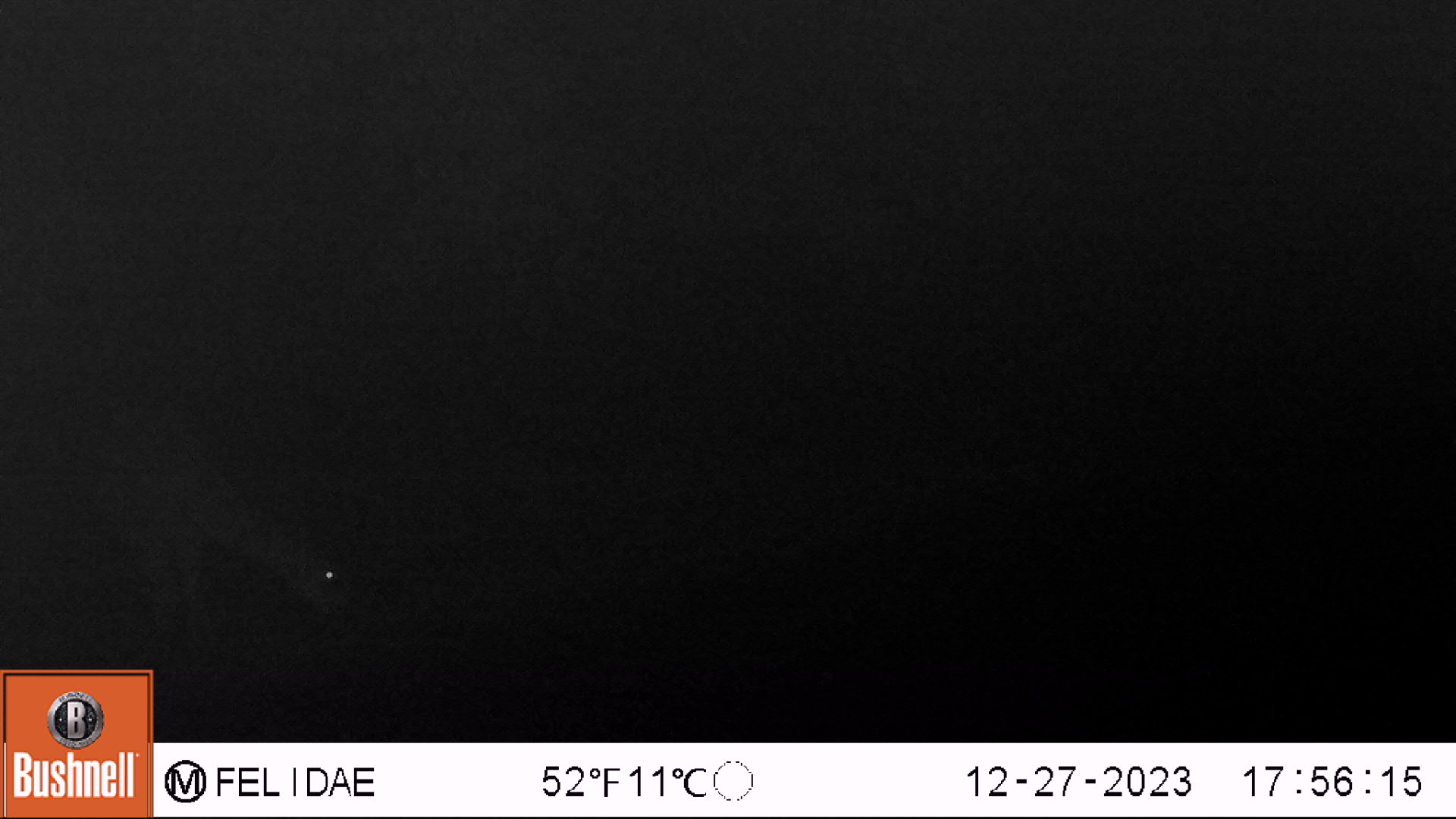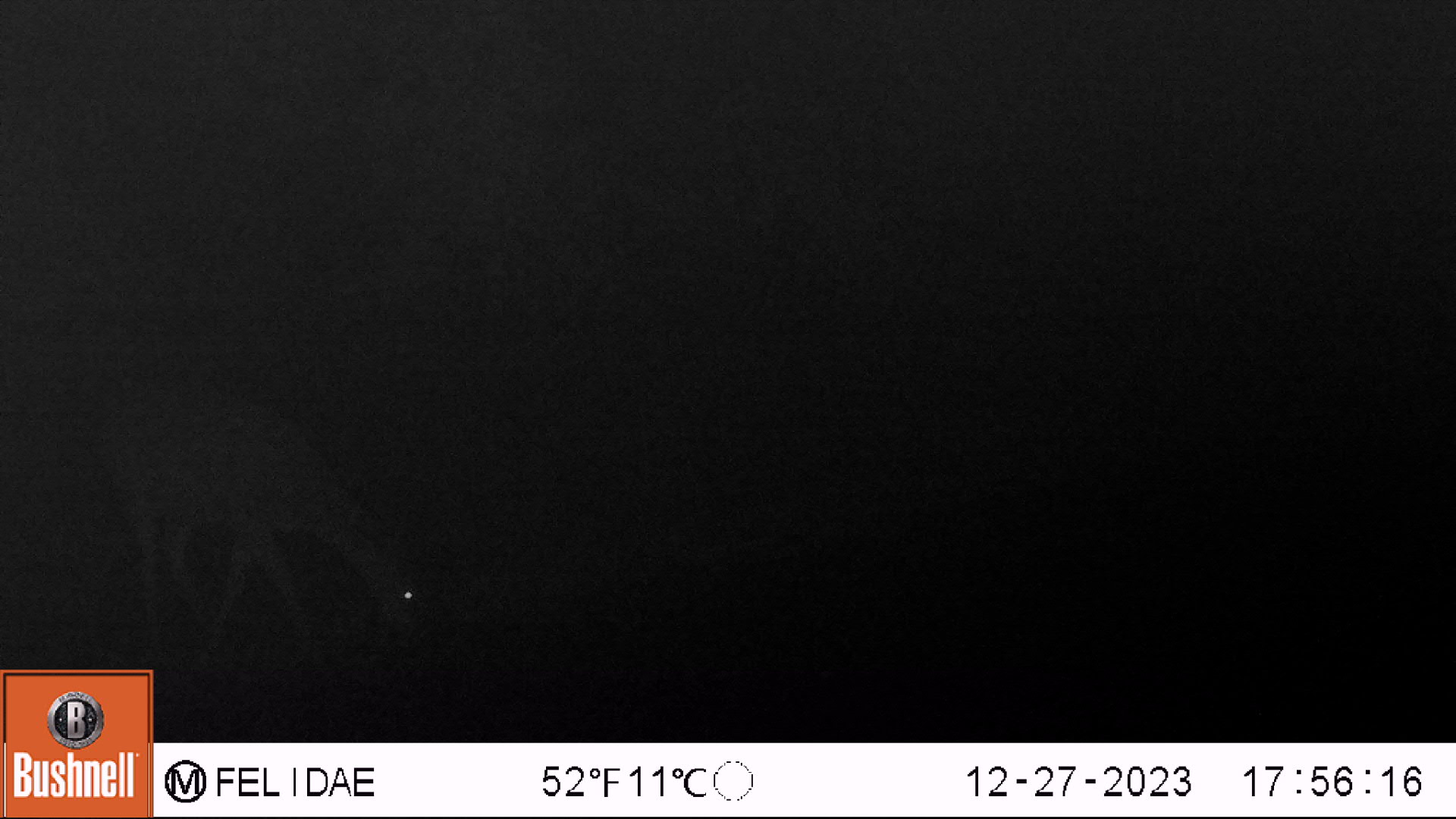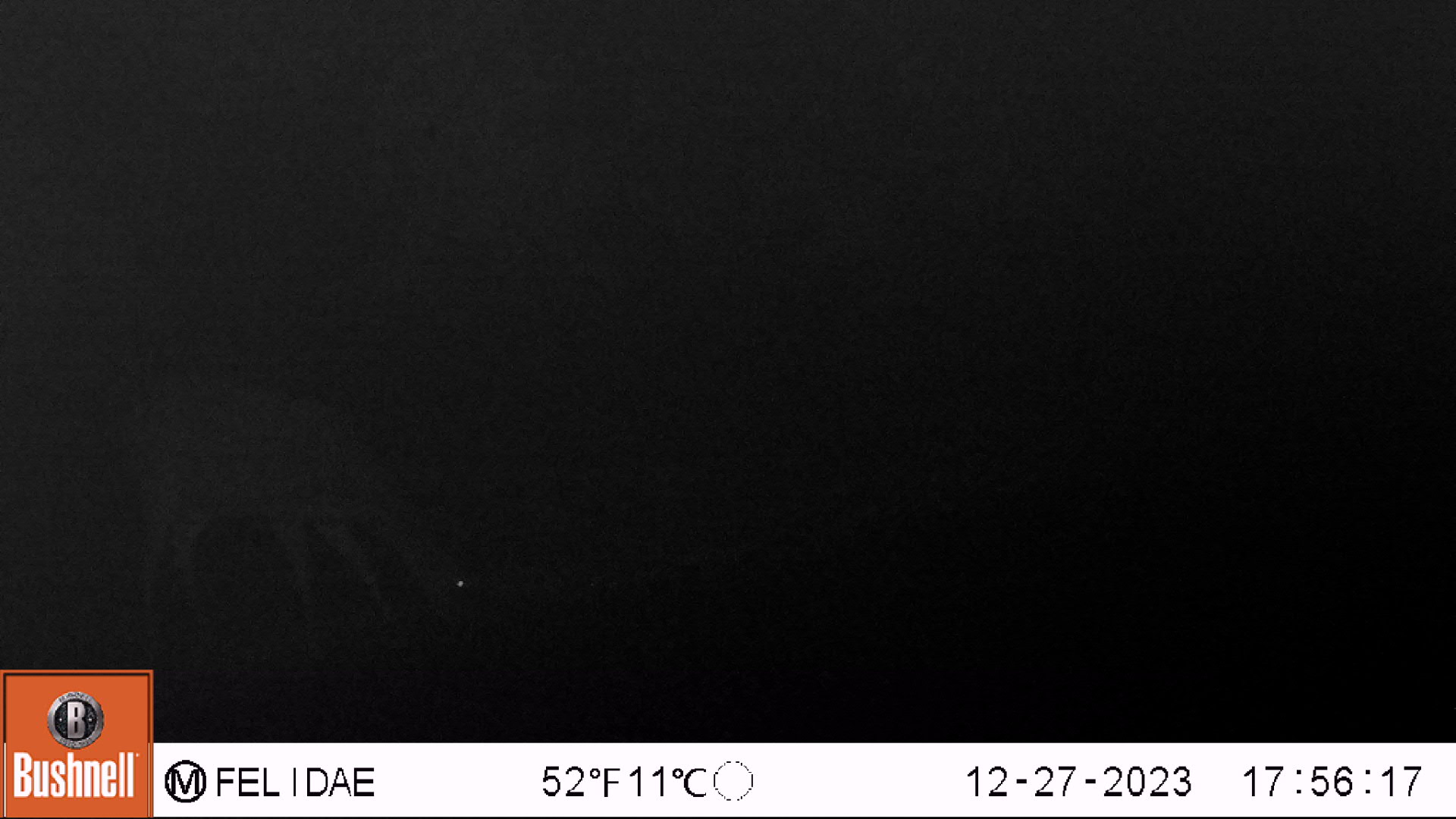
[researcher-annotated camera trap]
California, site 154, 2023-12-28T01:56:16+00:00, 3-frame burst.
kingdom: Animalia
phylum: Chordata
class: Mammalia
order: Artiodactyla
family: Cervidae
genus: Odocoileus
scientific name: Odocoileus hemionus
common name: mule deer